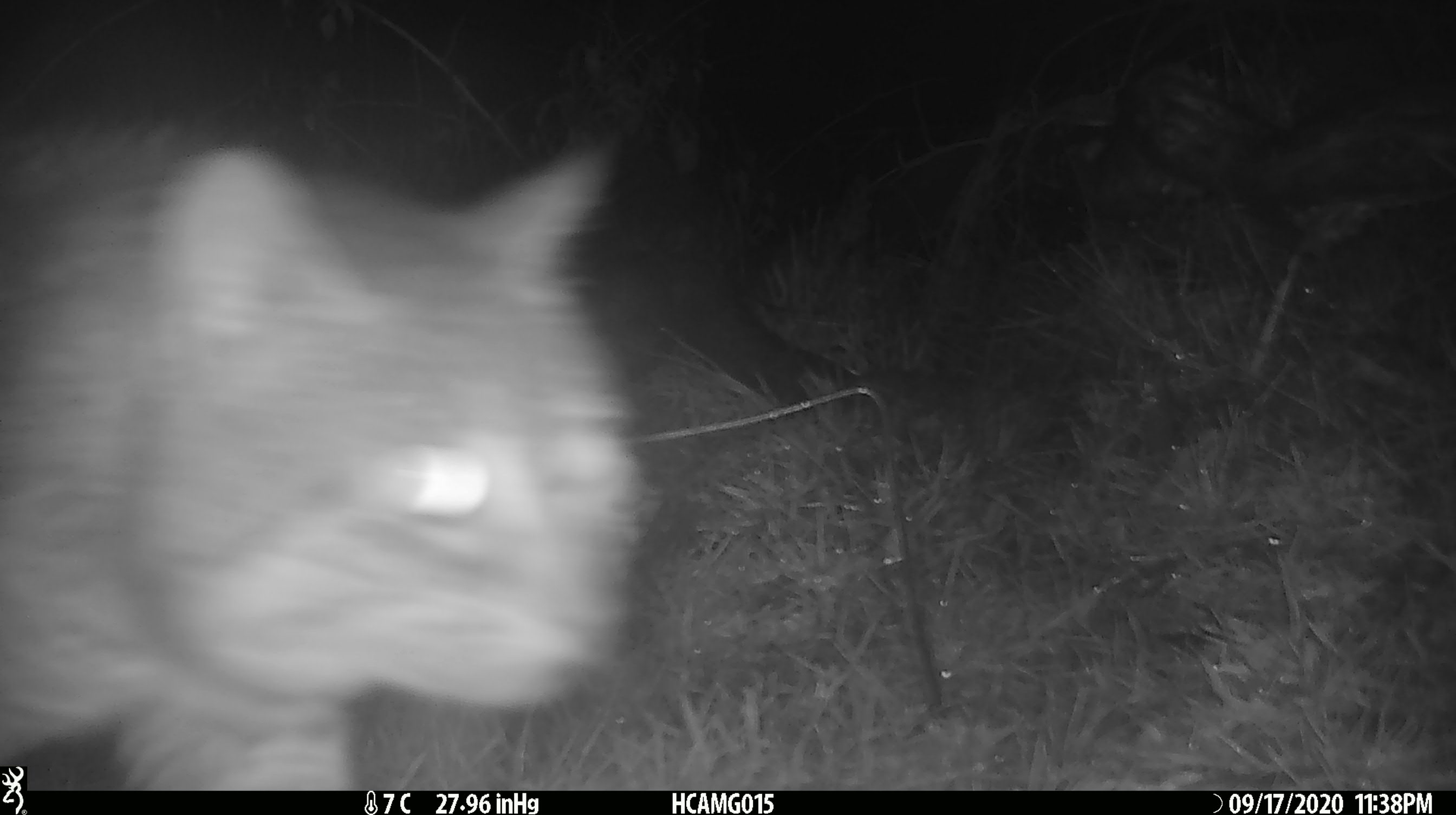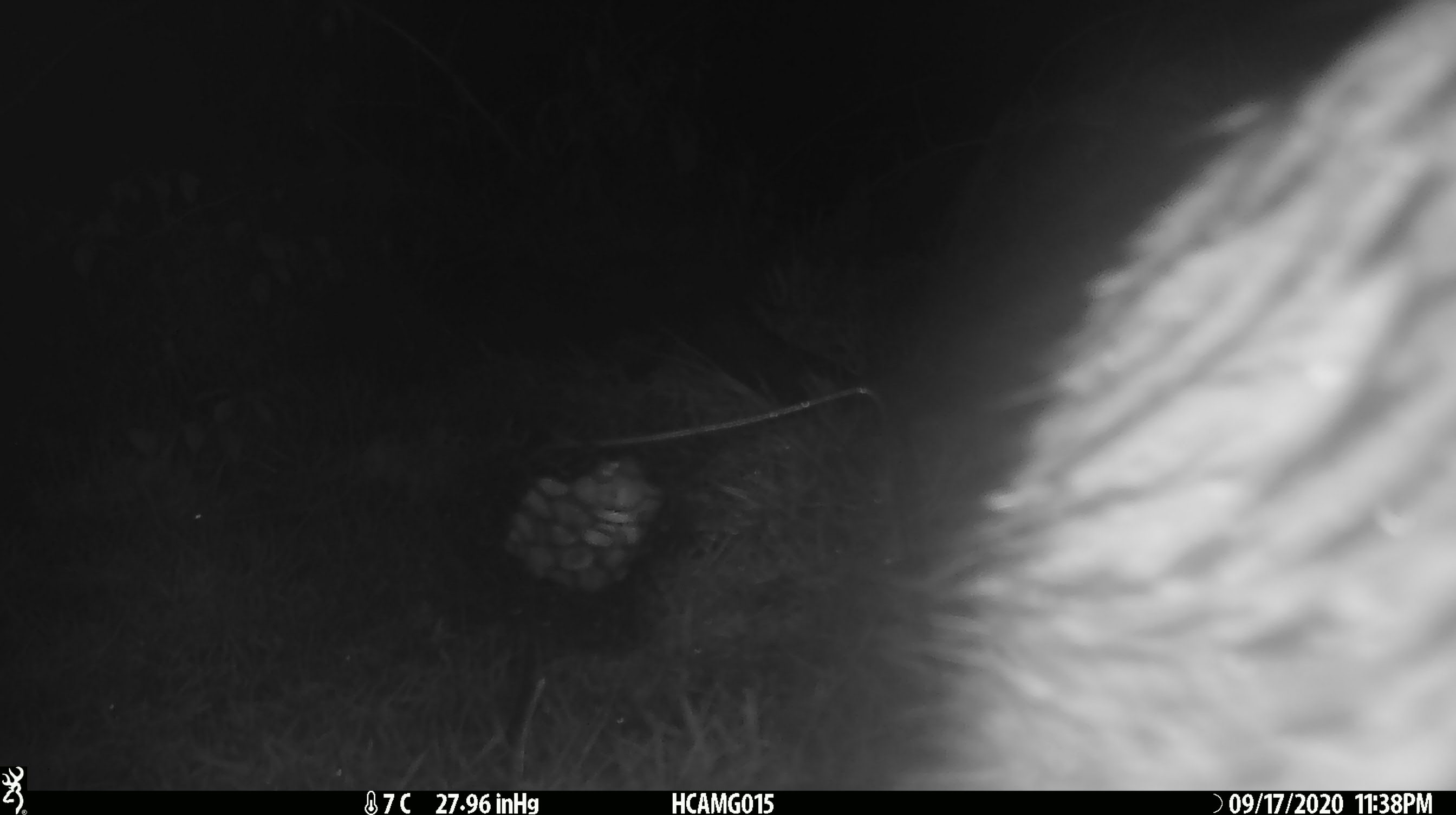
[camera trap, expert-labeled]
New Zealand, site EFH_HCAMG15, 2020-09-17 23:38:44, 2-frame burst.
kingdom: Animalia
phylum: Chordata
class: Mammalia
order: Carnivora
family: Felidae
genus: Felis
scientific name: Felis catus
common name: domestic cat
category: cat